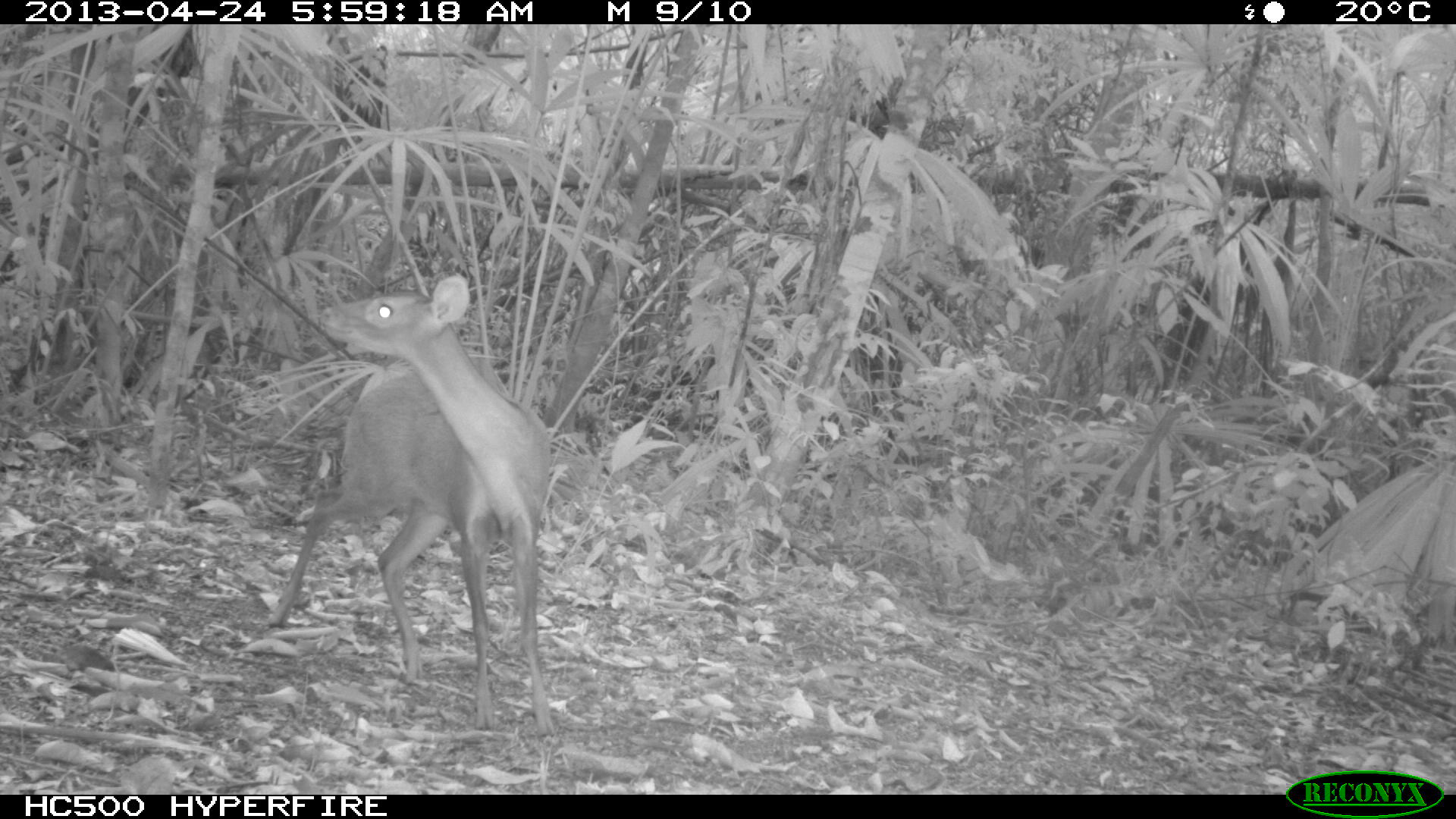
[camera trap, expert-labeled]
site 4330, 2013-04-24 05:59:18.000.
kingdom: Animalia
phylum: Chordata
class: Mammalia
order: Artiodactyla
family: Cervidae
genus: Mazama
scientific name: Mazama temama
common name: central american red brocket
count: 1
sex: female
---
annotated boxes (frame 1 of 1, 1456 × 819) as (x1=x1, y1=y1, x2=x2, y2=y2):
mazama temama: (x1=264, y1=272, x2=561, y2=743)